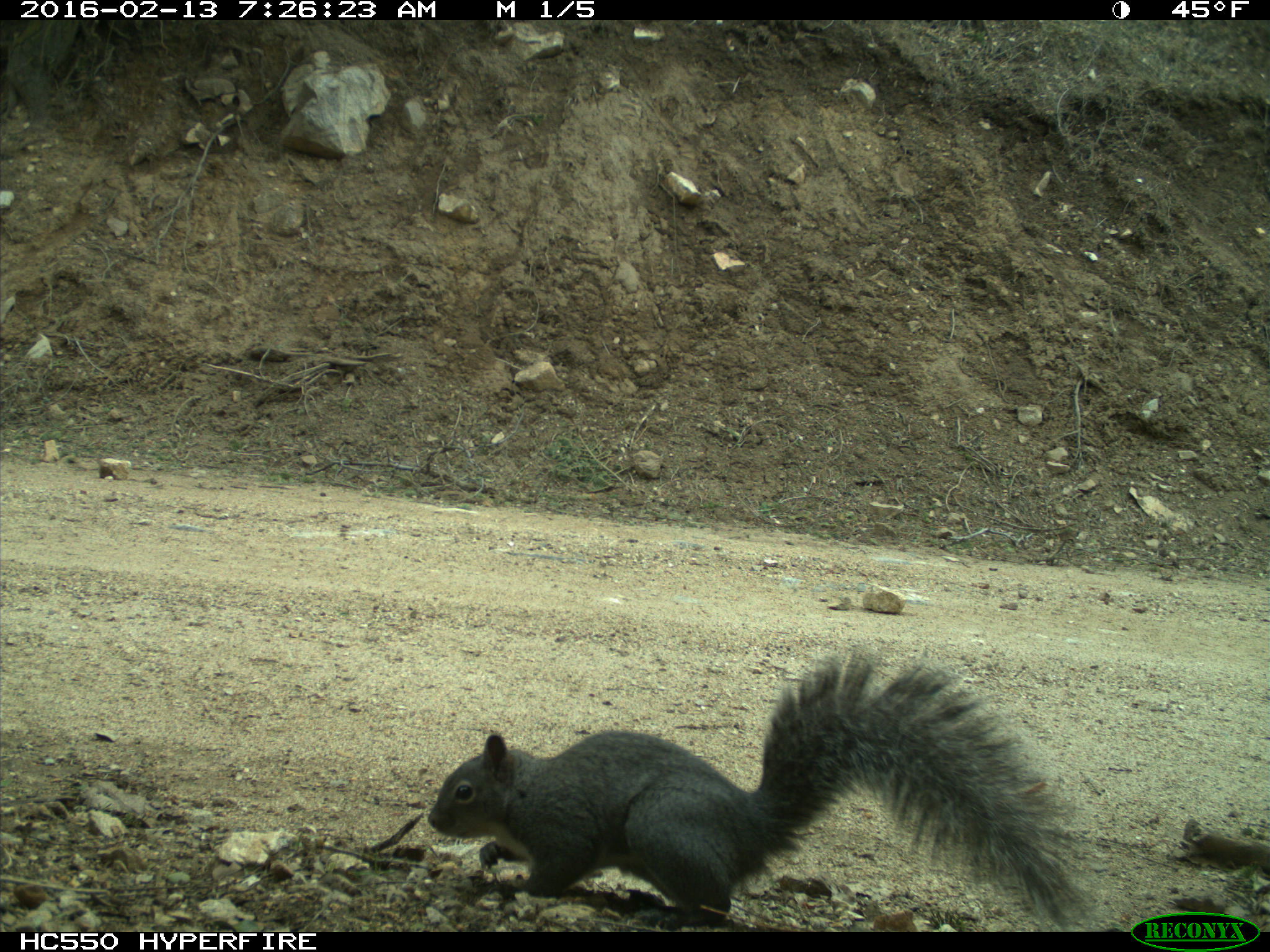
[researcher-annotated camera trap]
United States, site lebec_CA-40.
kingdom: Animalia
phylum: Chordata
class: Mammalia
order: Rodentia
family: Sciuridae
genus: Sciurus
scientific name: Sciurus carolinensis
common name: eastern gray squirrel